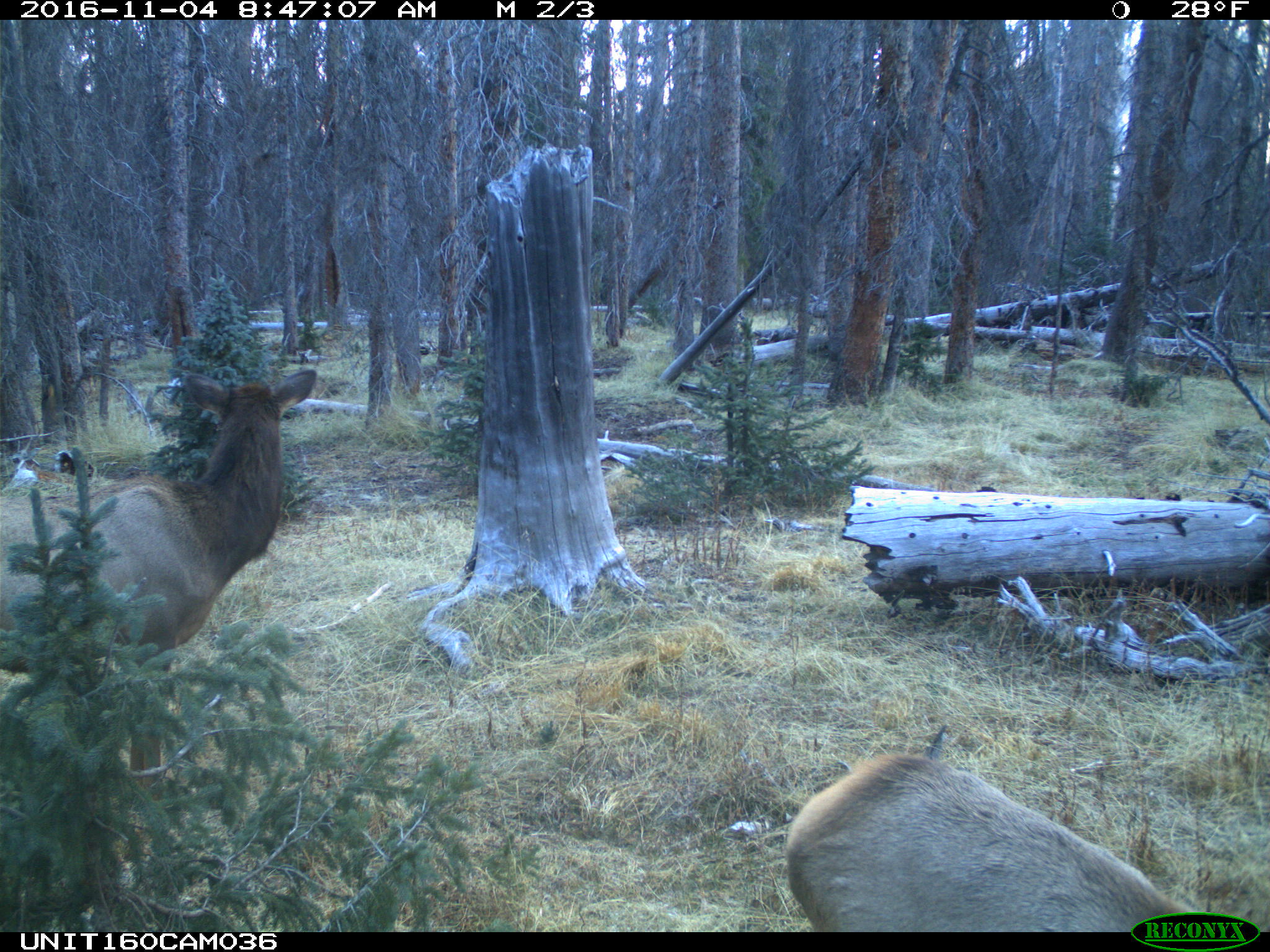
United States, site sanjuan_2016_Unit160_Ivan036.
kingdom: Animalia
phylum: Chordata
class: Mammalia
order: Artiodactyla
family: Cervidae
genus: Cervus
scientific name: Cervus elaphus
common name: red deer